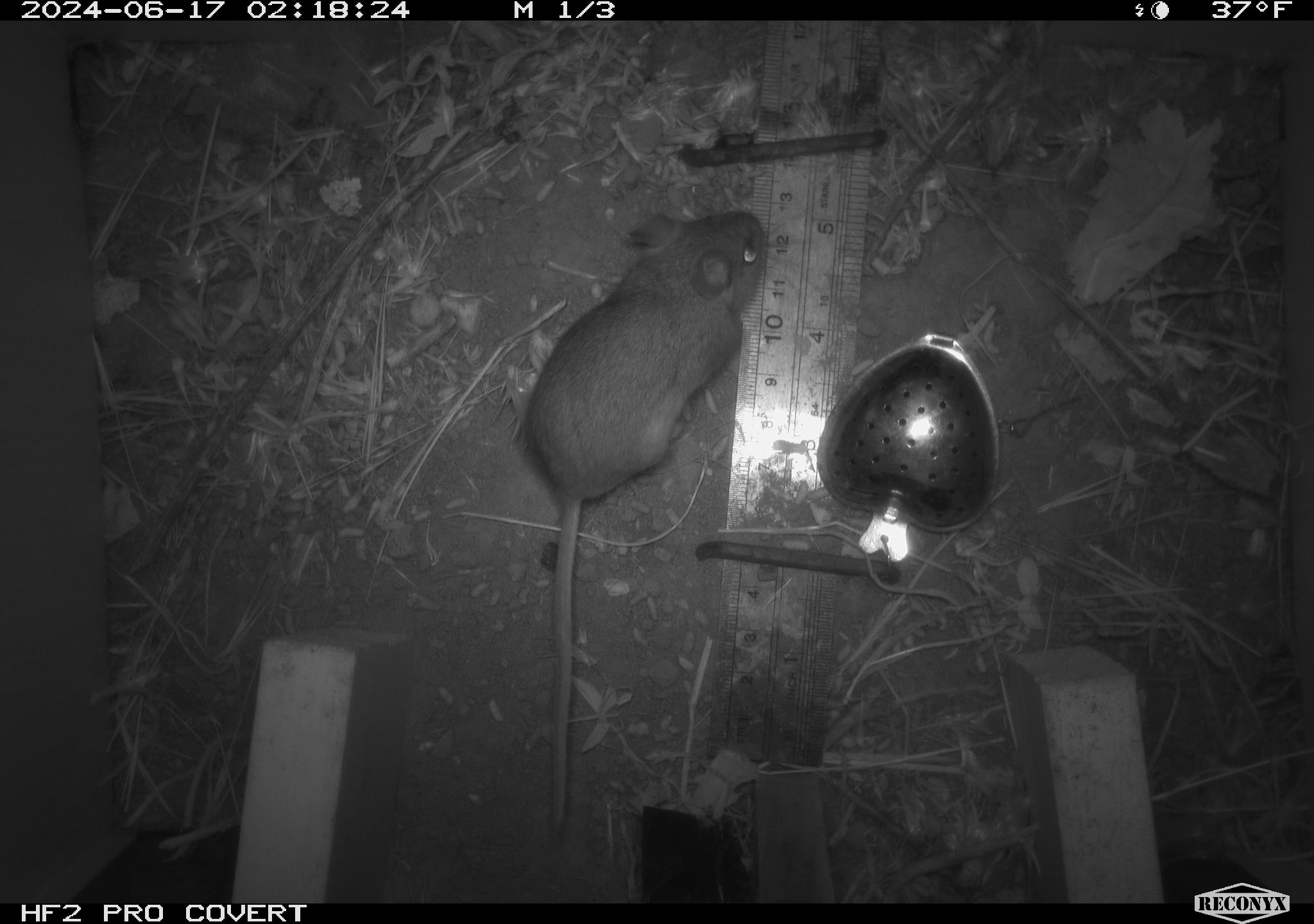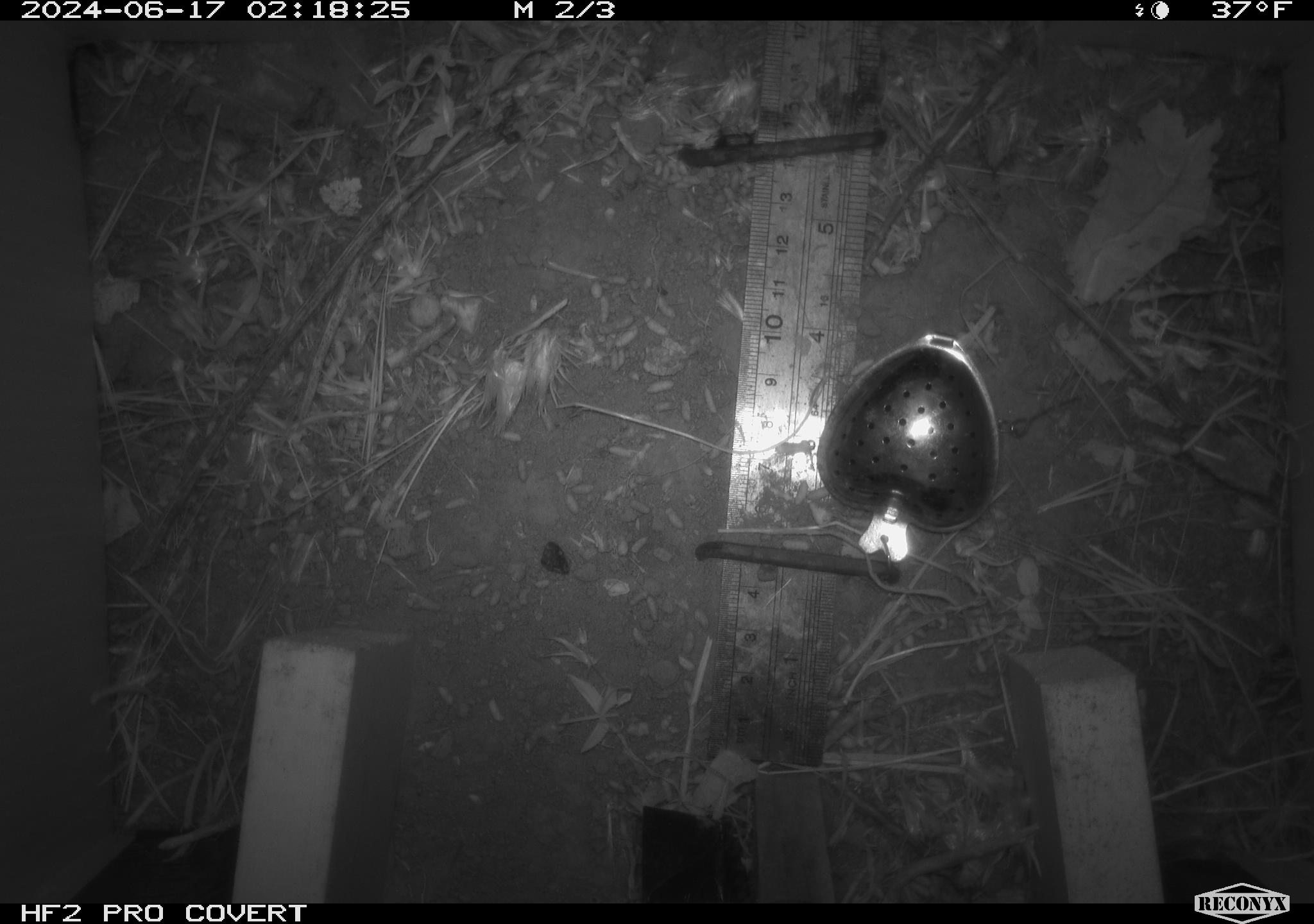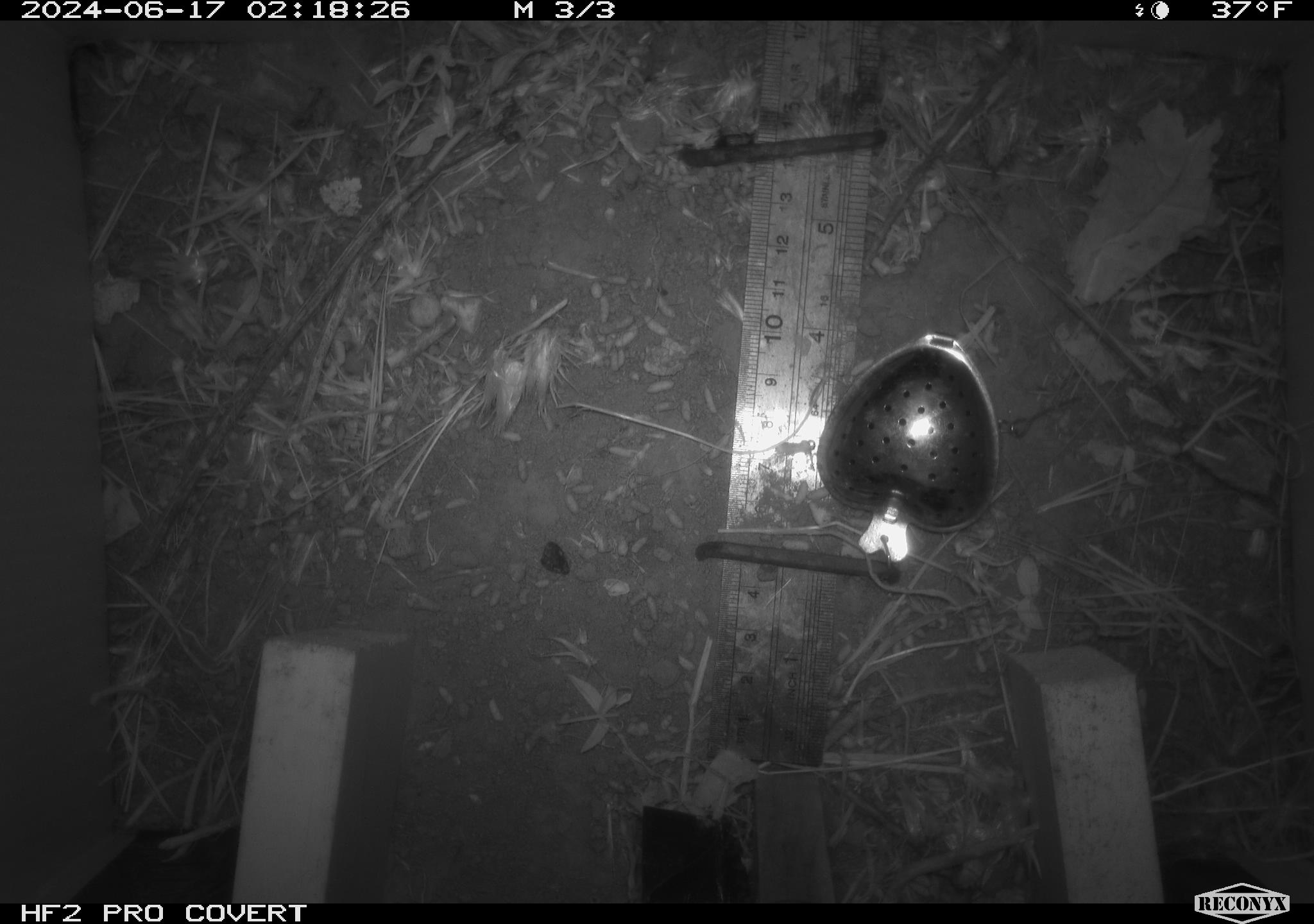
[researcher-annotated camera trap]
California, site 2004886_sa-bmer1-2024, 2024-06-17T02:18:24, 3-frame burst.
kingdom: Animalia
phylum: Chordata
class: Mammalia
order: Rodentia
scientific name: Rodentia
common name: mouse species